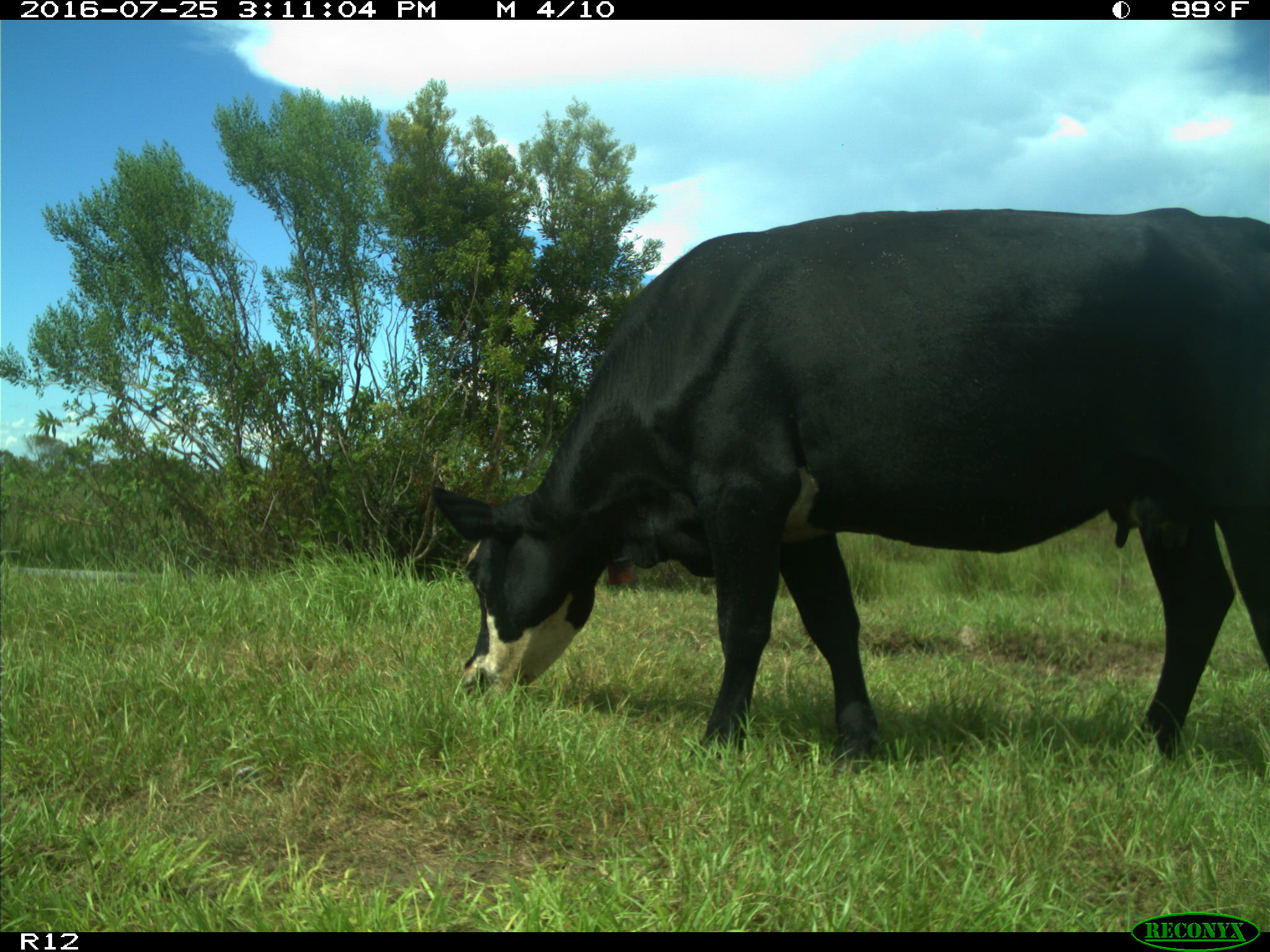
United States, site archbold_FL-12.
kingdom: Animalia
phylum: Chordata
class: Mammalia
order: Artiodactyla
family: Bovidae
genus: Bos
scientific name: Bos taurus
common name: domestic cow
Bos taurus (domestic cow).